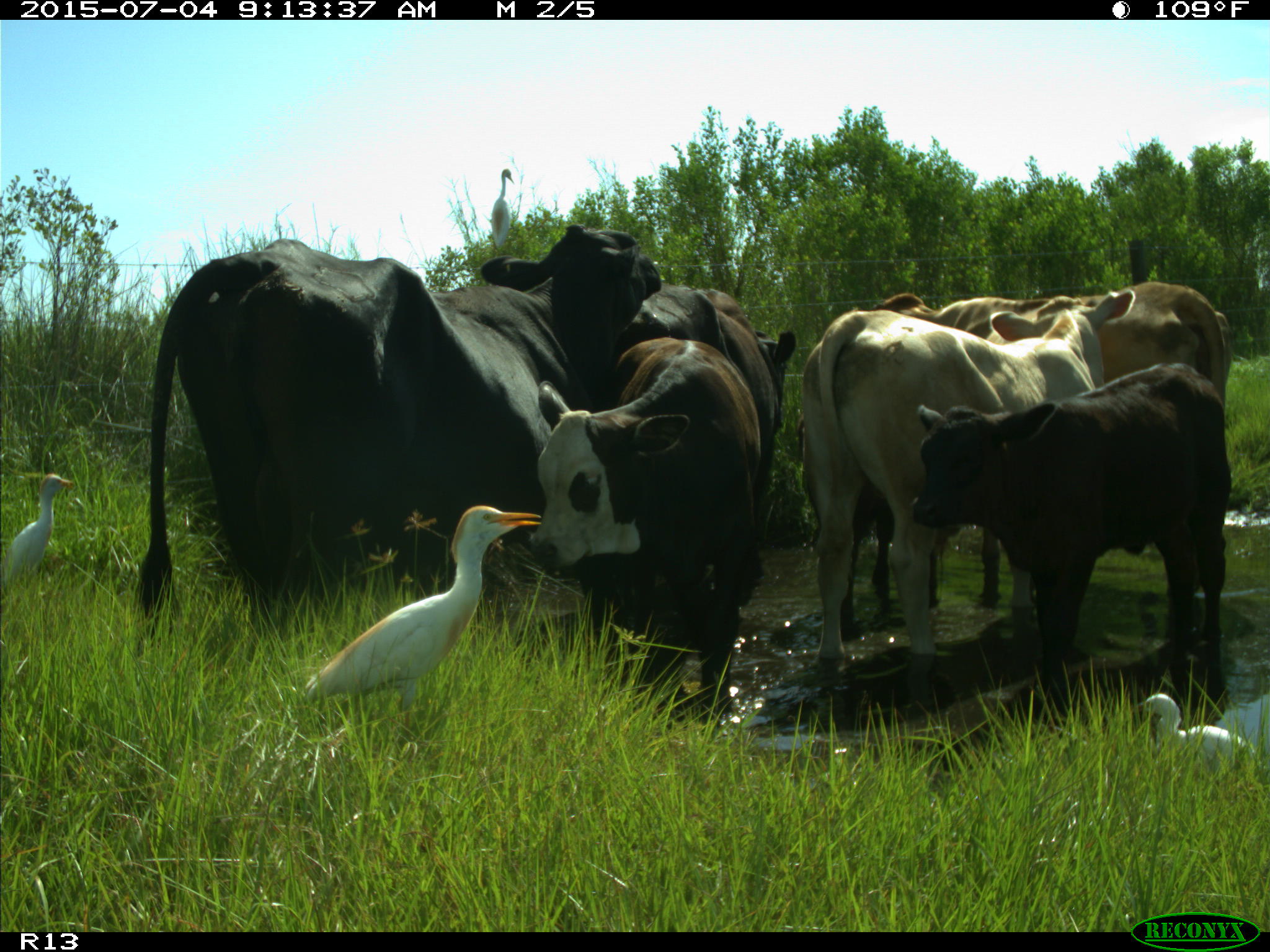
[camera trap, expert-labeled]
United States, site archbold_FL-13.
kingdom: Animalia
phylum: Chordata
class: Mammalia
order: Artiodactyla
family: Bovidae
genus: Bos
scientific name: Bos taurus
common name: domestic cow